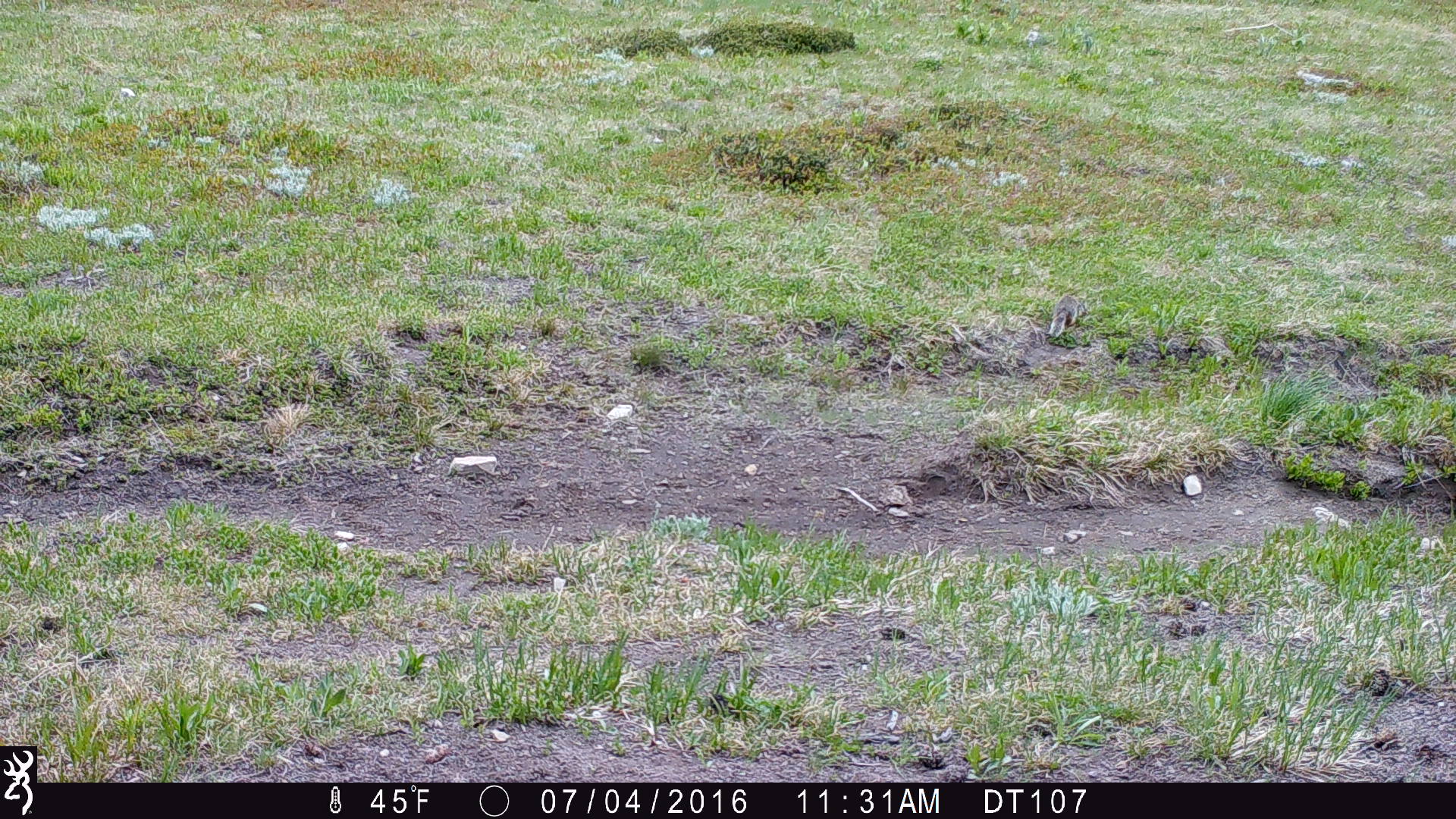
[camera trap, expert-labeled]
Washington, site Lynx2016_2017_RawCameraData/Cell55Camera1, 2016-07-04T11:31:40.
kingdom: Animalia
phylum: Chordata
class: Mammalia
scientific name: Mammalia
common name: small mammal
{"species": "small mammal (Mammalia)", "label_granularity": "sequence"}